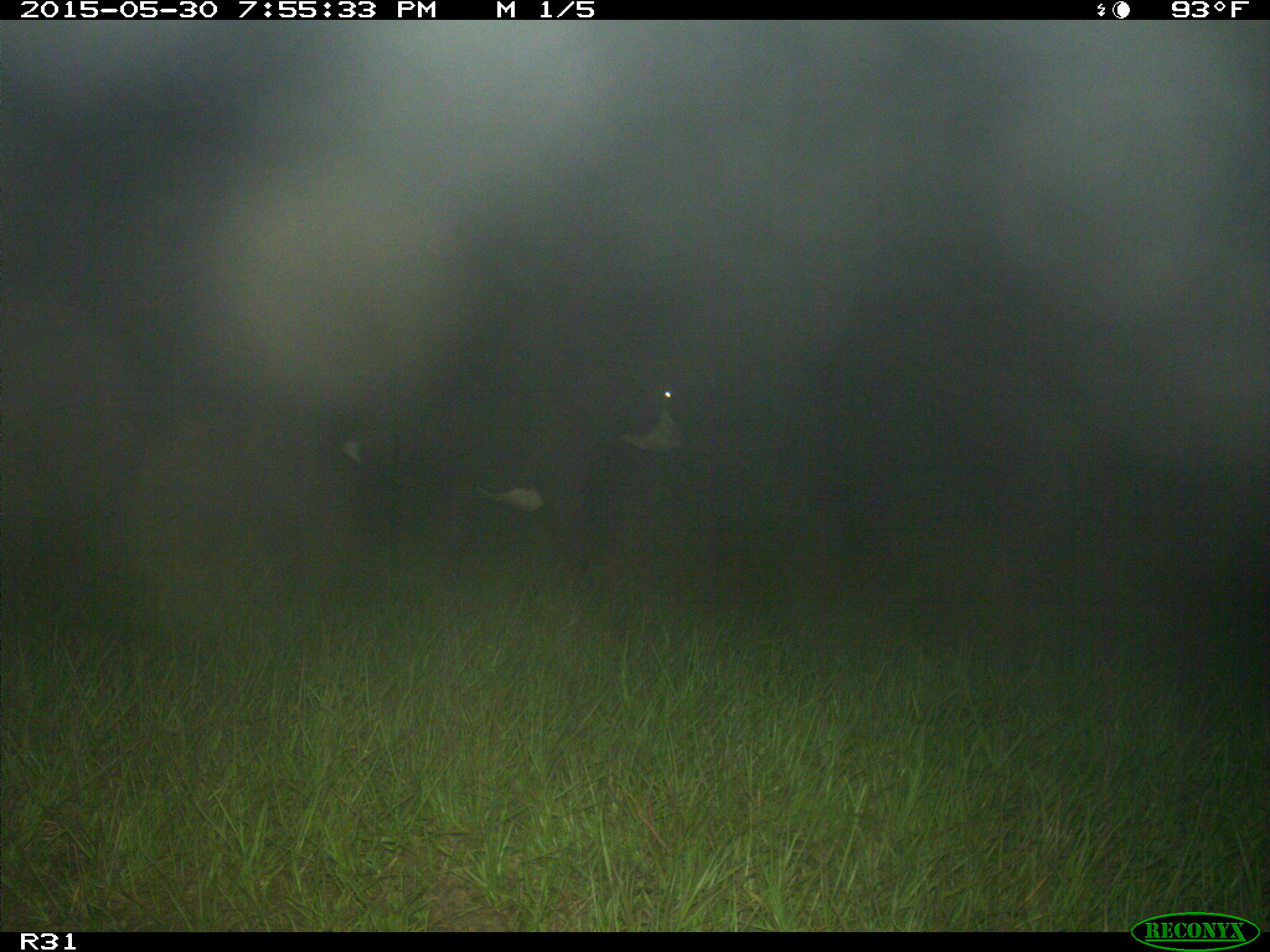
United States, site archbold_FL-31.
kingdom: Animalia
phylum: Chordata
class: Mammalia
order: Artiodactyla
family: Bovidae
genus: Bos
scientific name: Bos taurus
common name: domestic cow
Bos taurus (domestic cow).